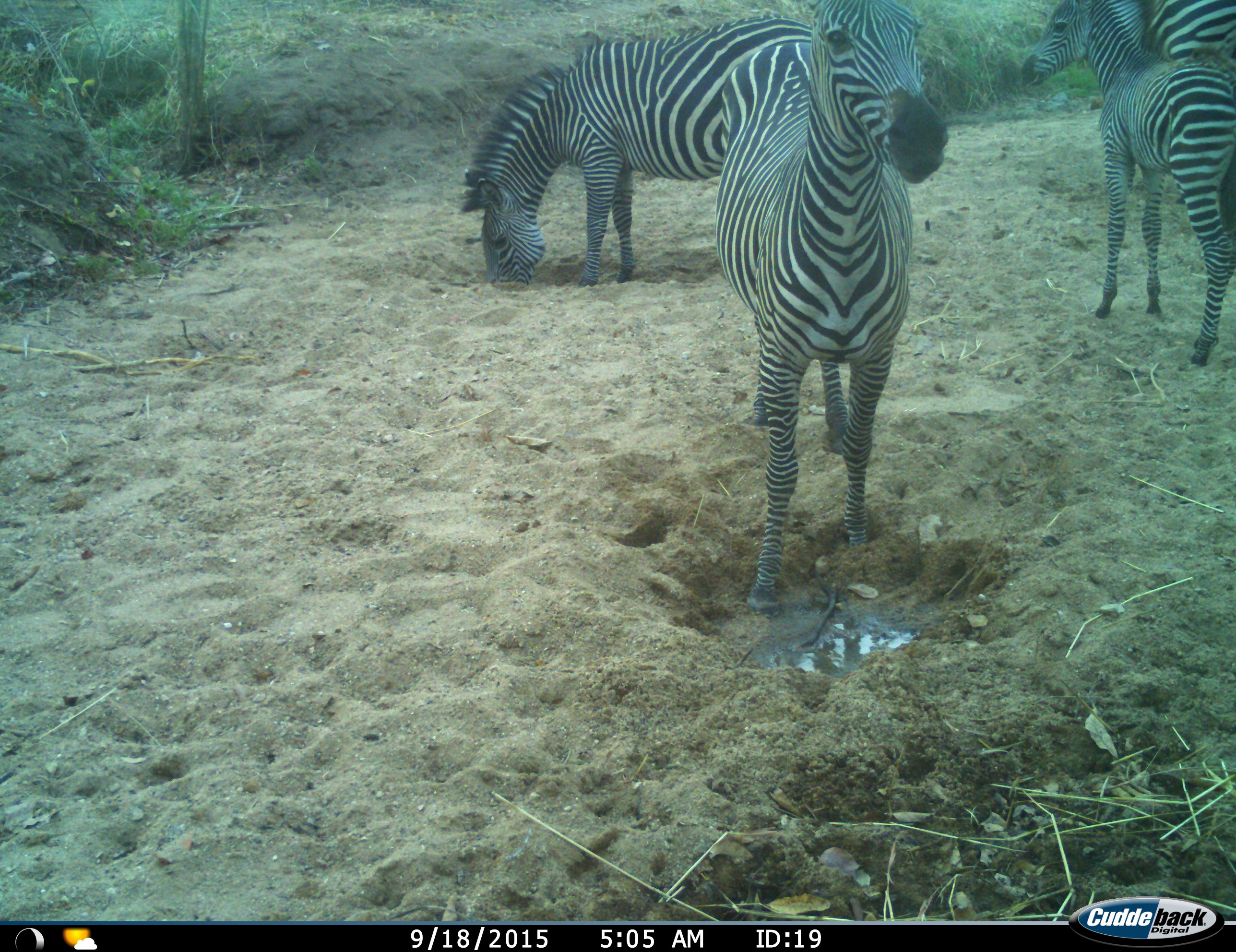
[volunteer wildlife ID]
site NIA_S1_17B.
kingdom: Animalia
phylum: Chordata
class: Mammalia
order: Perissodactyla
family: Equidae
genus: Equus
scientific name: Equus quagga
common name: plains zebra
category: zebraplains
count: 4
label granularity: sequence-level